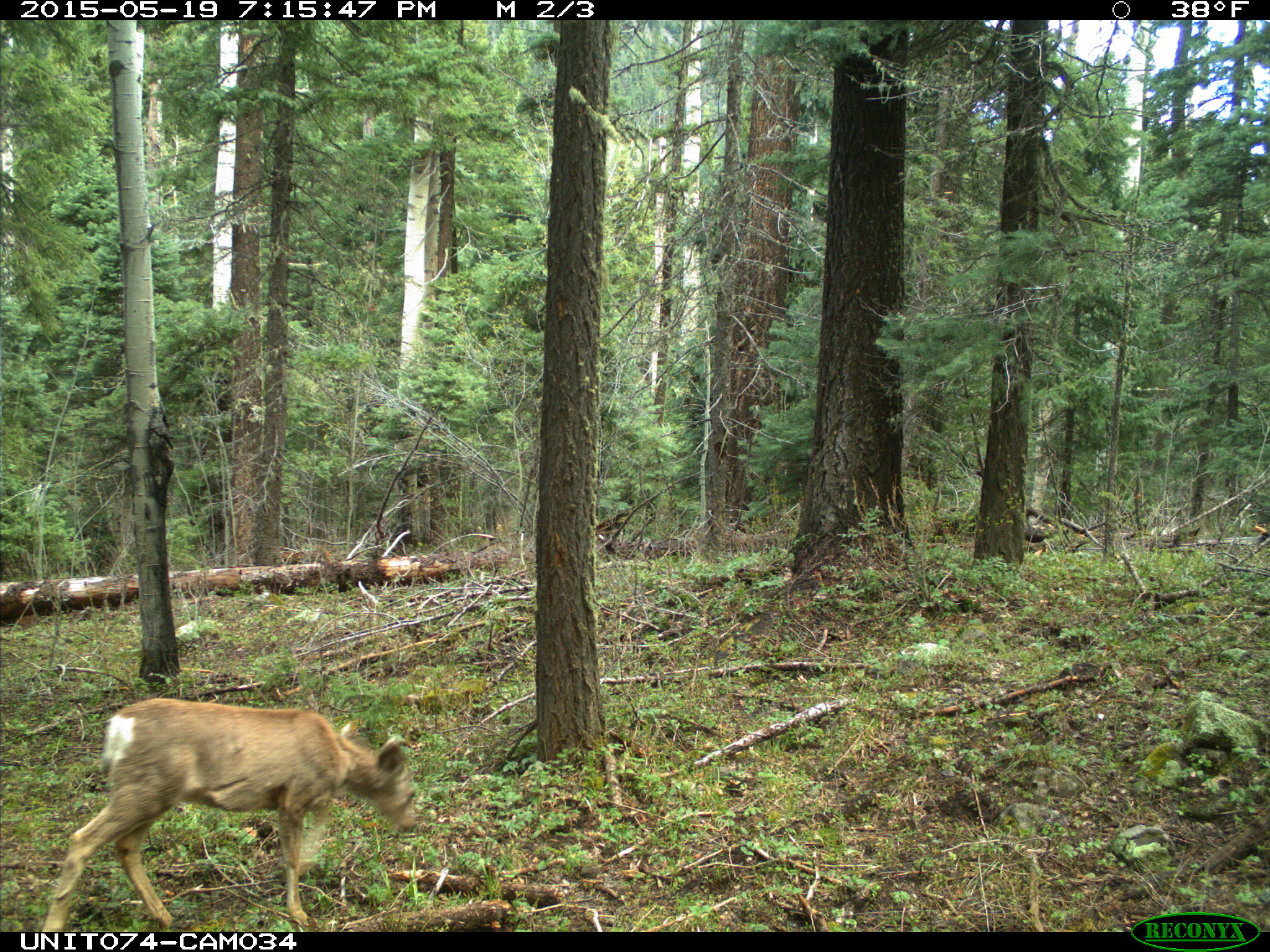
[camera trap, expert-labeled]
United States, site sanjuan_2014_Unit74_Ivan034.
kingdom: Animalia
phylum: Chordata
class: Mammalia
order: Artiodactyla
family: Cervidae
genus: Odocoileus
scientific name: Odocoileus hemionus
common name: mule deer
Odocoileus hemionus (mule deer).